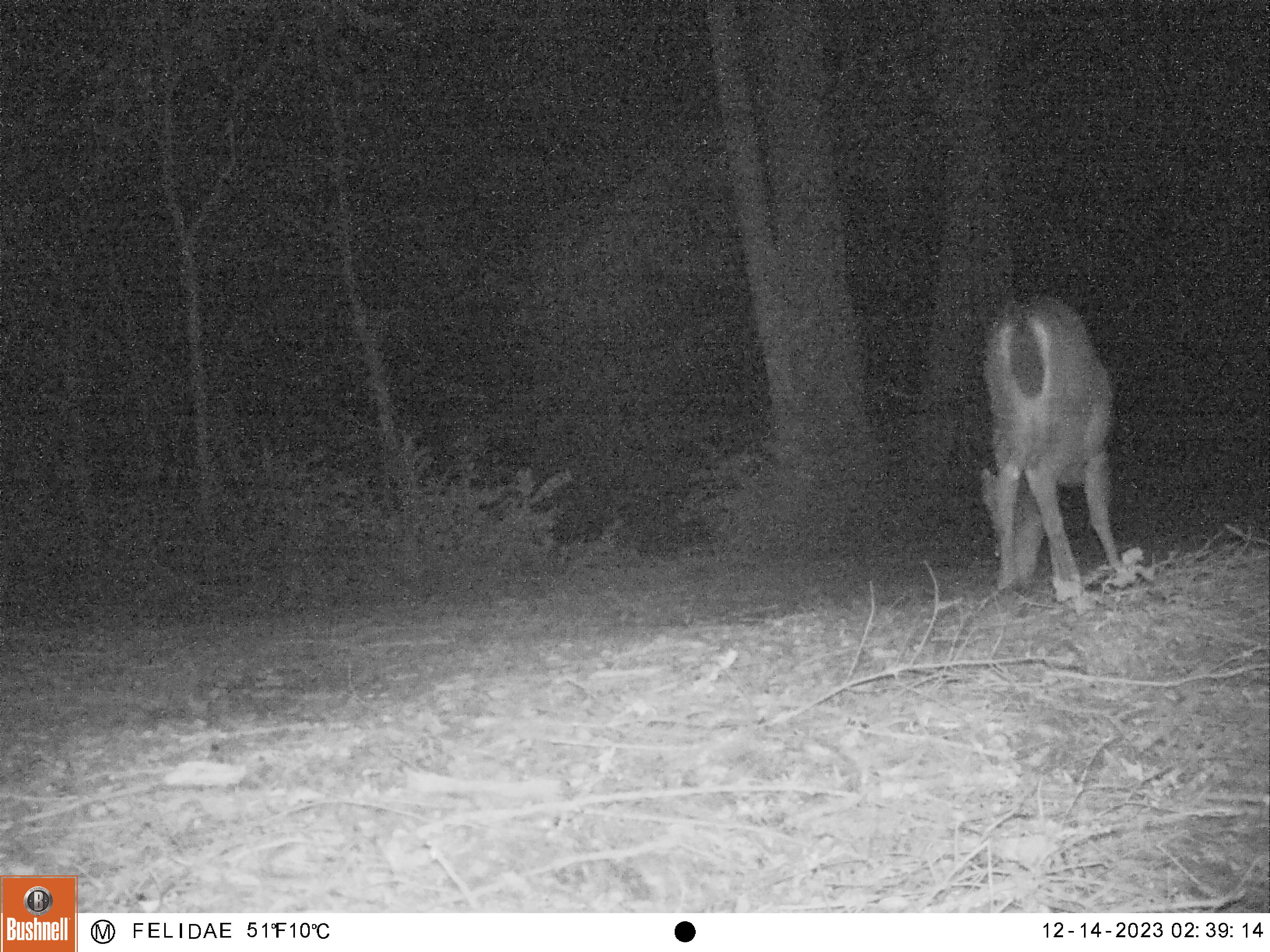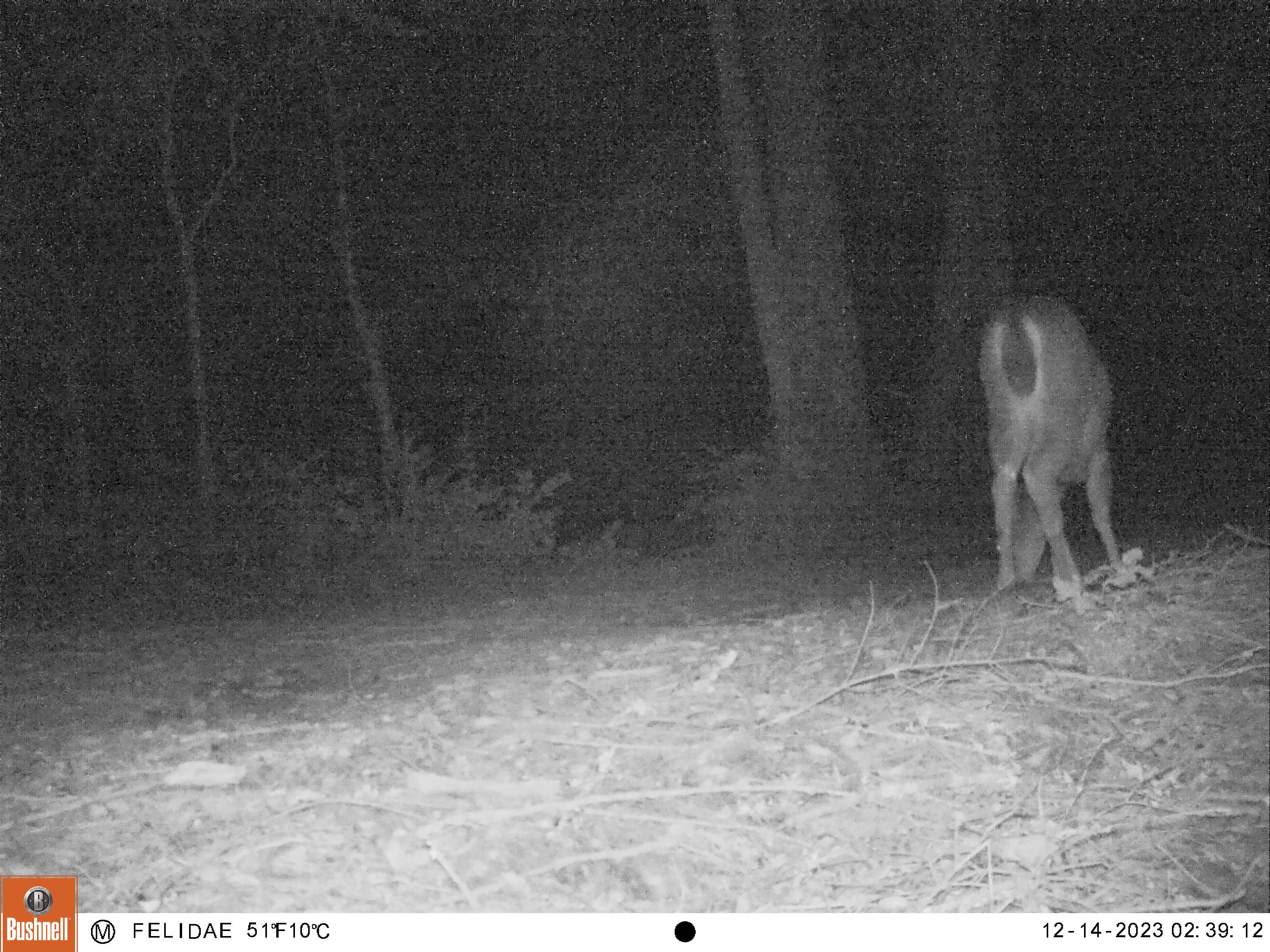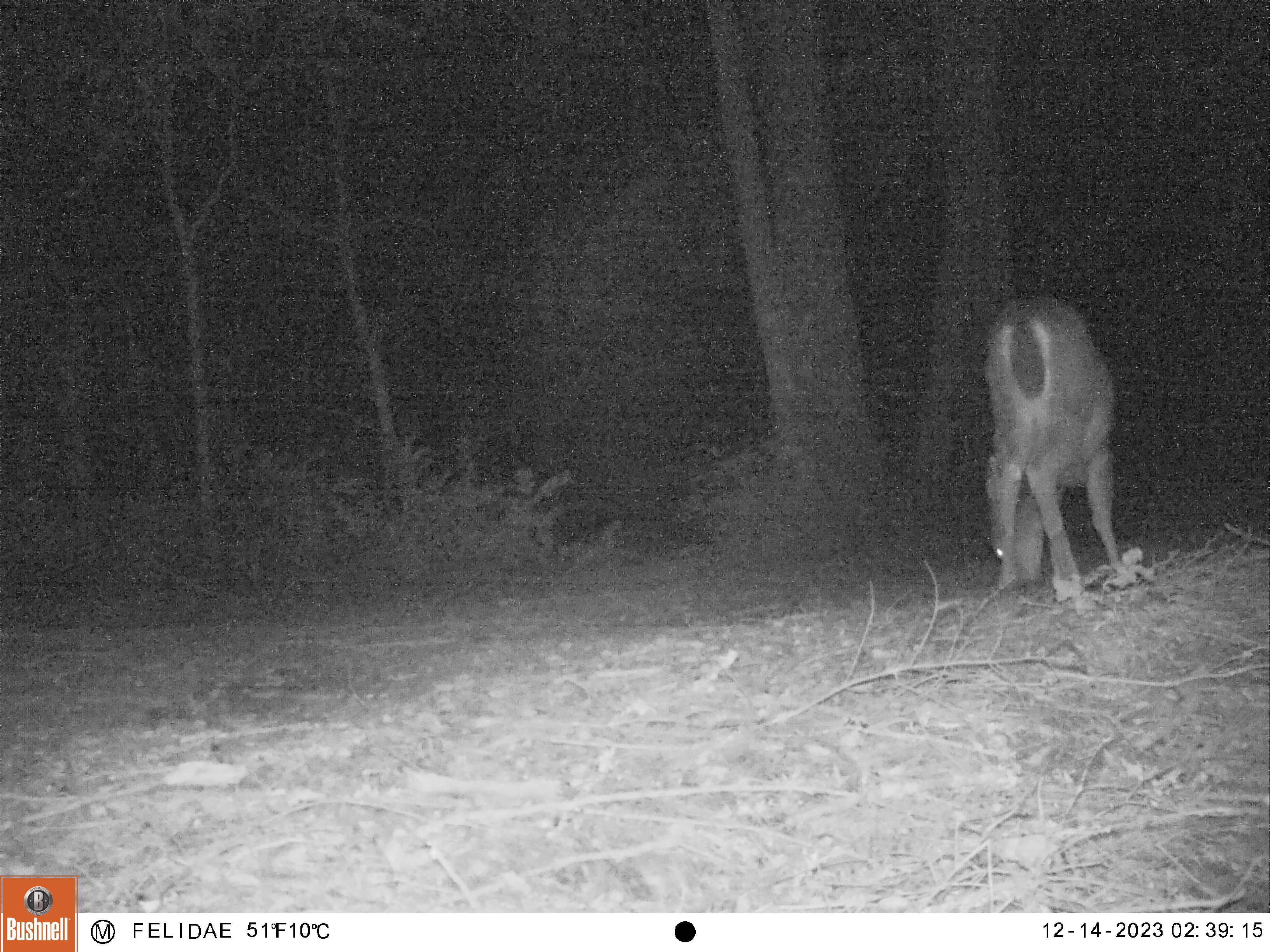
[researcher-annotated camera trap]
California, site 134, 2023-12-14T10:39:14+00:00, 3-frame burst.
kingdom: Animalia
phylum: Chordata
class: Mammalia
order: Artiodactyla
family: Cervidae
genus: Odocoileus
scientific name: Odocoileus hemionus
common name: mule deer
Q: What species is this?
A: Mule deer (Odocoileus hemionus).